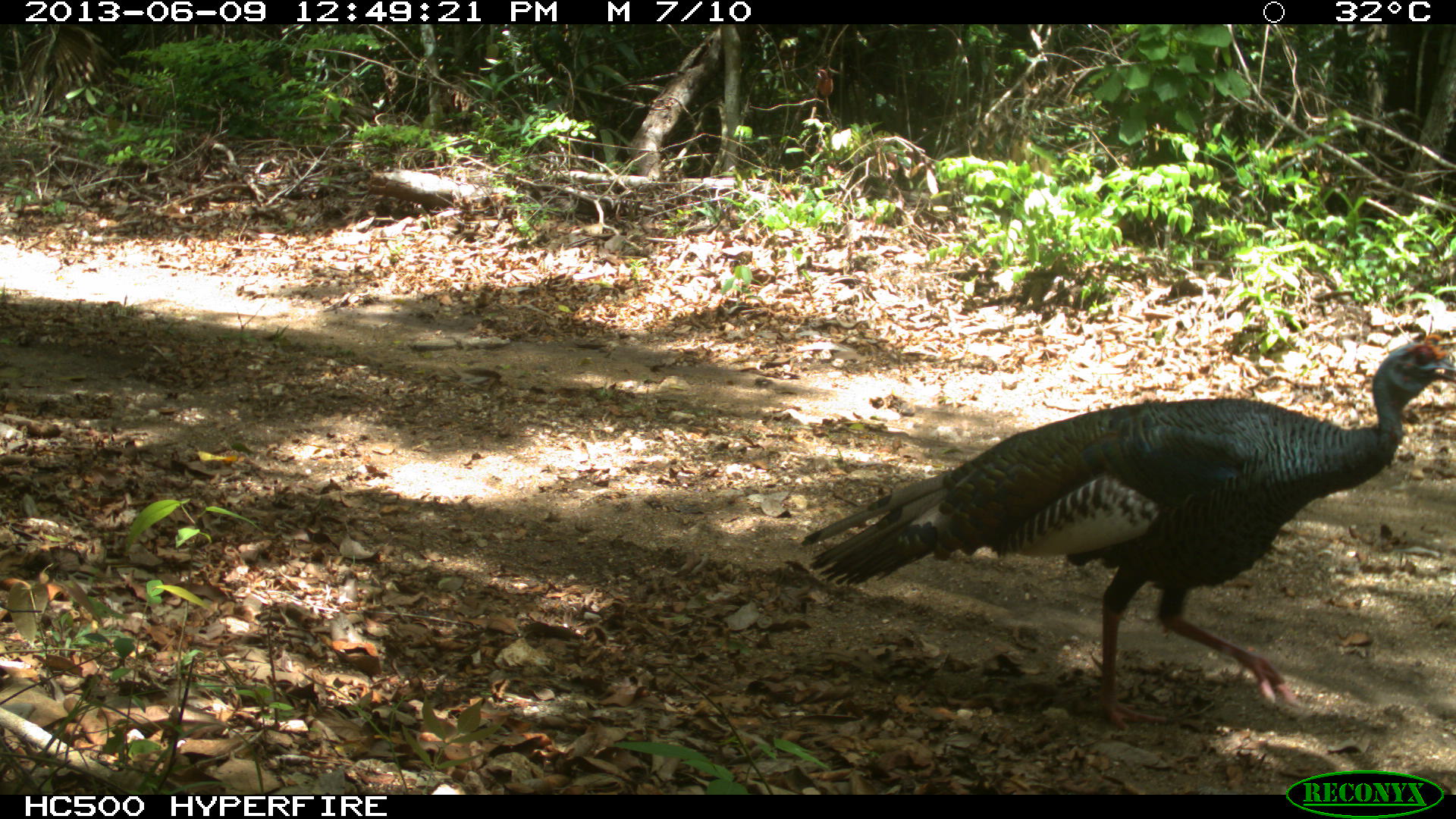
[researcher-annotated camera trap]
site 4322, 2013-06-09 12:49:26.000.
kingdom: Animalia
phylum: Chordata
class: Aves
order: Galliformes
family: Phasianidae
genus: Meleagris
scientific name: Meleagris ocellata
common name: ocellated turkey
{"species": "Meleagris ocellata (ocellated turkey)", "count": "1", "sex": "male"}